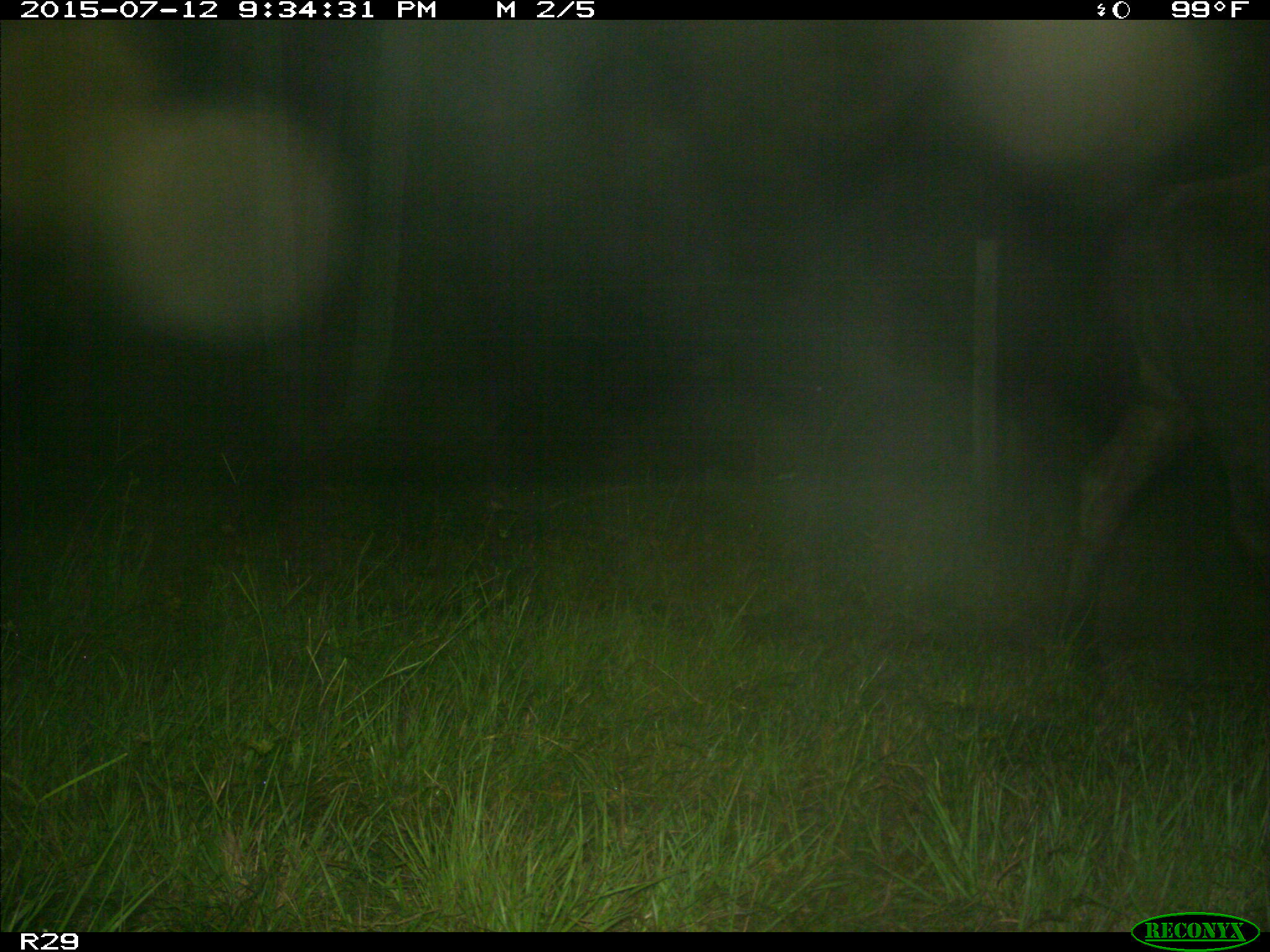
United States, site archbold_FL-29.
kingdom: Animalia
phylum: Chordata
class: Mammalia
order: Artiodactyla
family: Bovidae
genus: Bos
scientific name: Bos taurus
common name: domestic cow